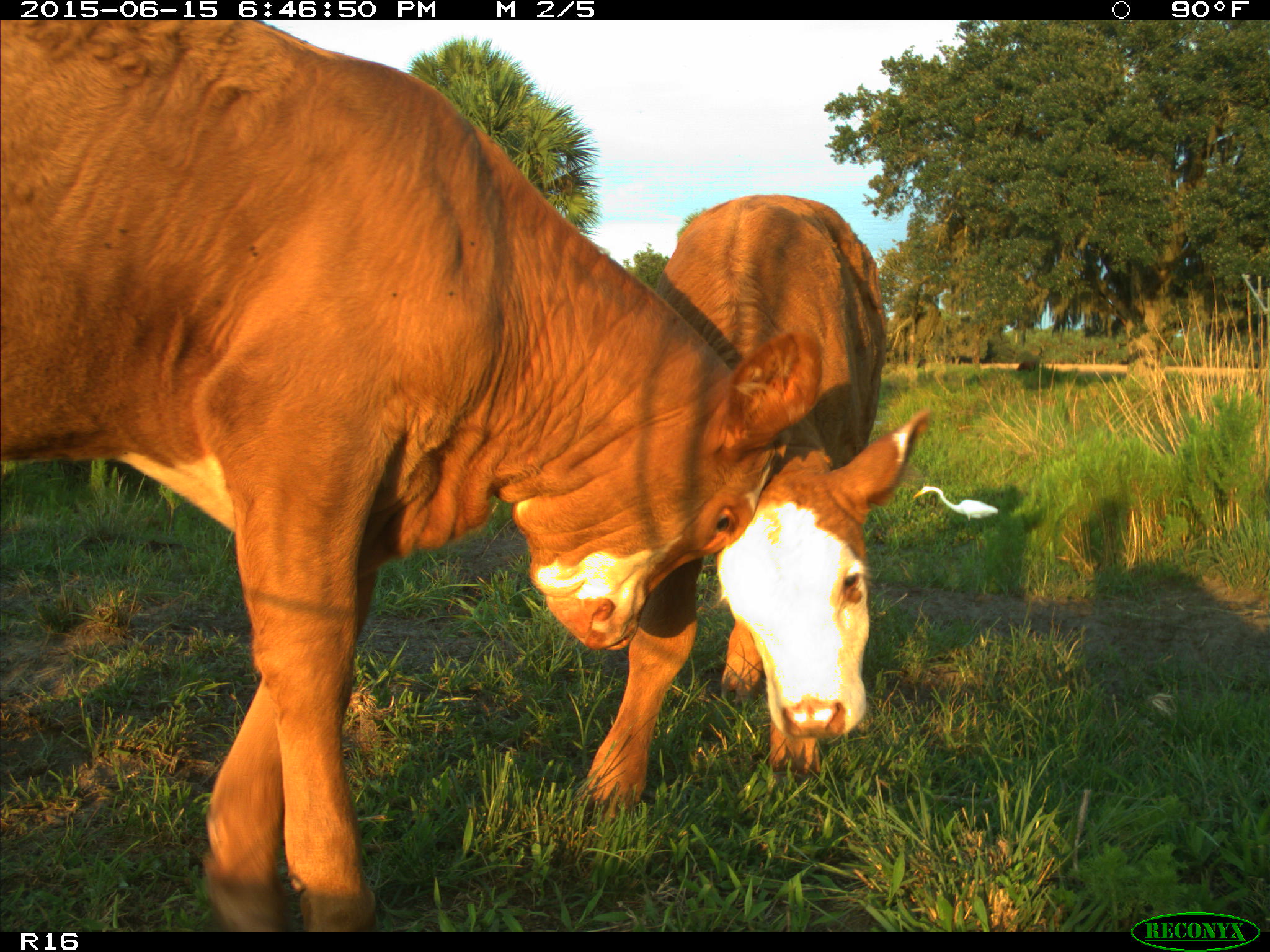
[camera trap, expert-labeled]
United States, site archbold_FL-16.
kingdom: Animalia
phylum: Chordata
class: Mammalia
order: Artiodactyla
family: Bovidae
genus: Bos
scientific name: Bos taurus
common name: domestic cow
Bos taurus (domestic cow).